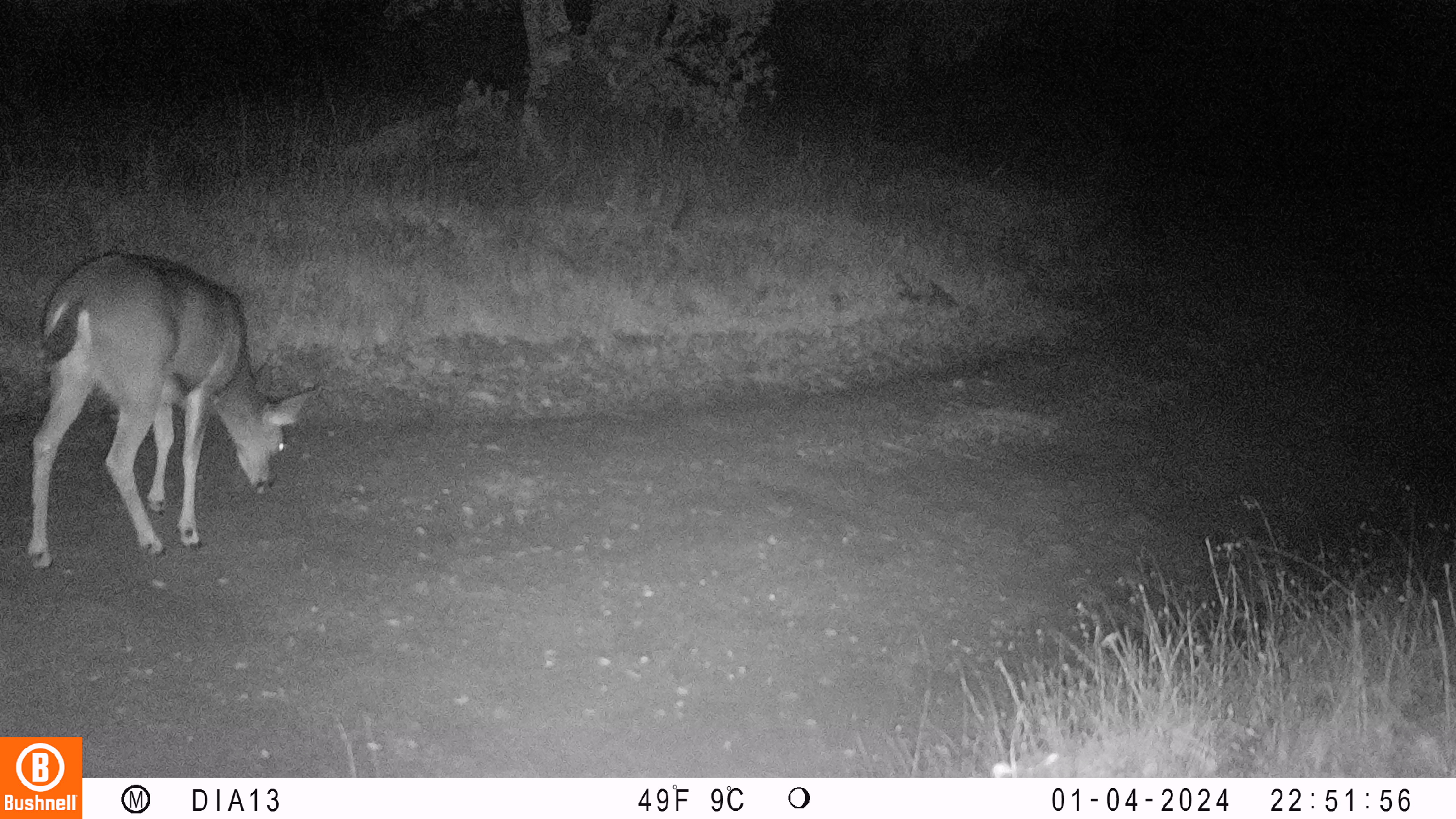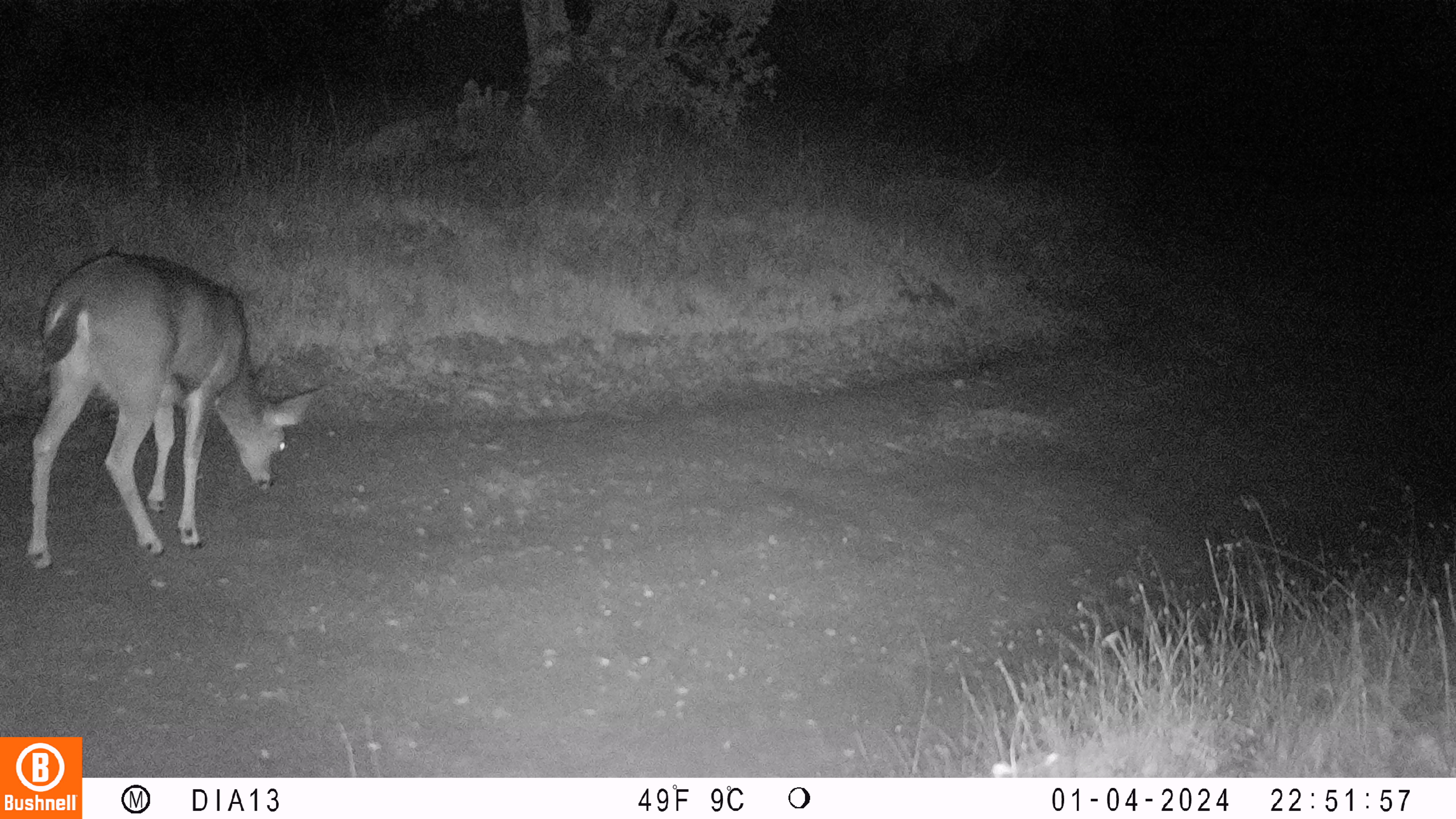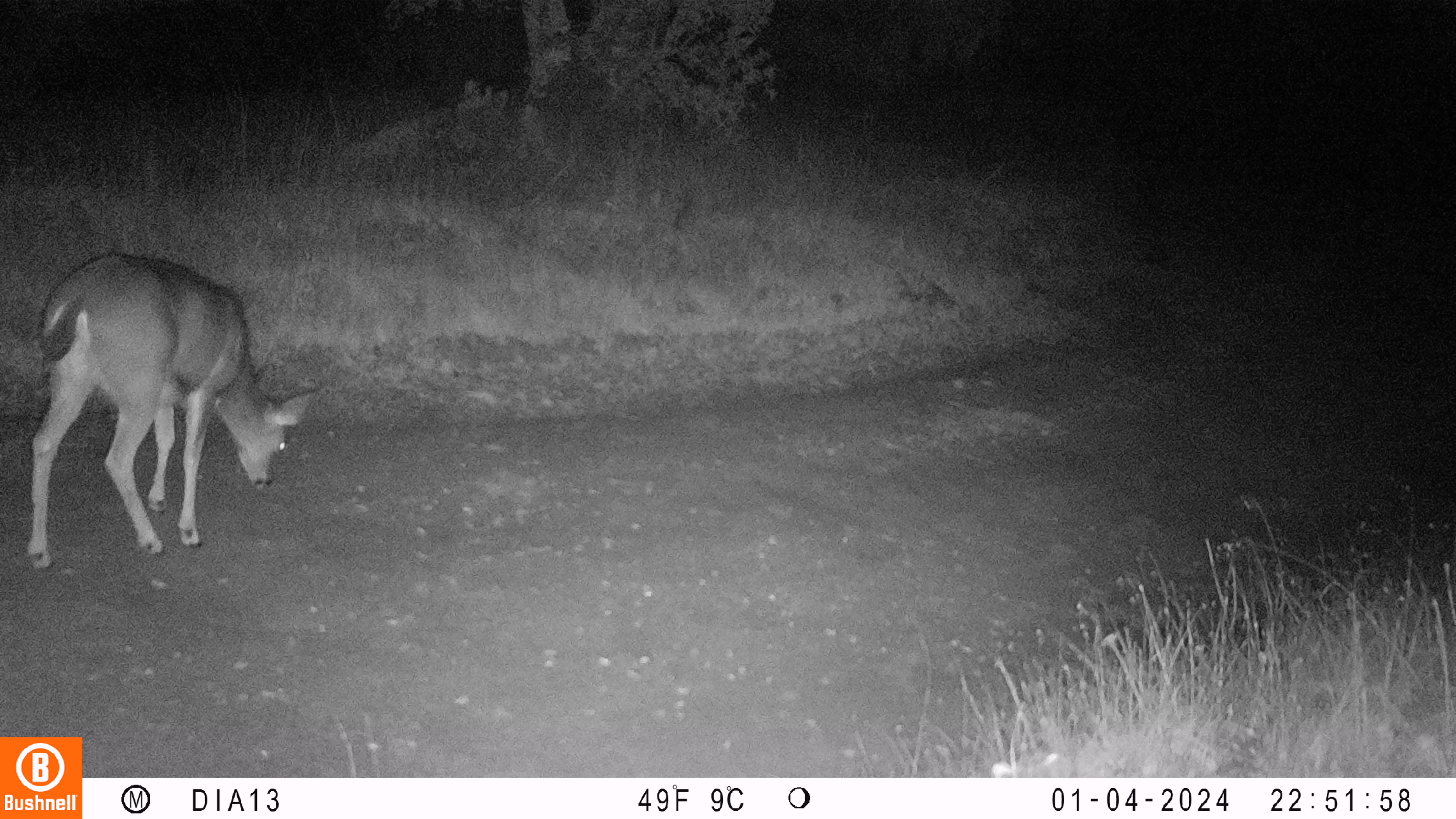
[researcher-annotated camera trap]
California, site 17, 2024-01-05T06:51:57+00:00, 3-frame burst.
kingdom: Animalia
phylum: Chordata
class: Mammalia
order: Artiodactyla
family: Cervidae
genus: Odocoileus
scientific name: Odocoileus hemionus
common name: mule deer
Mule deer (Odocoileus hemionus).